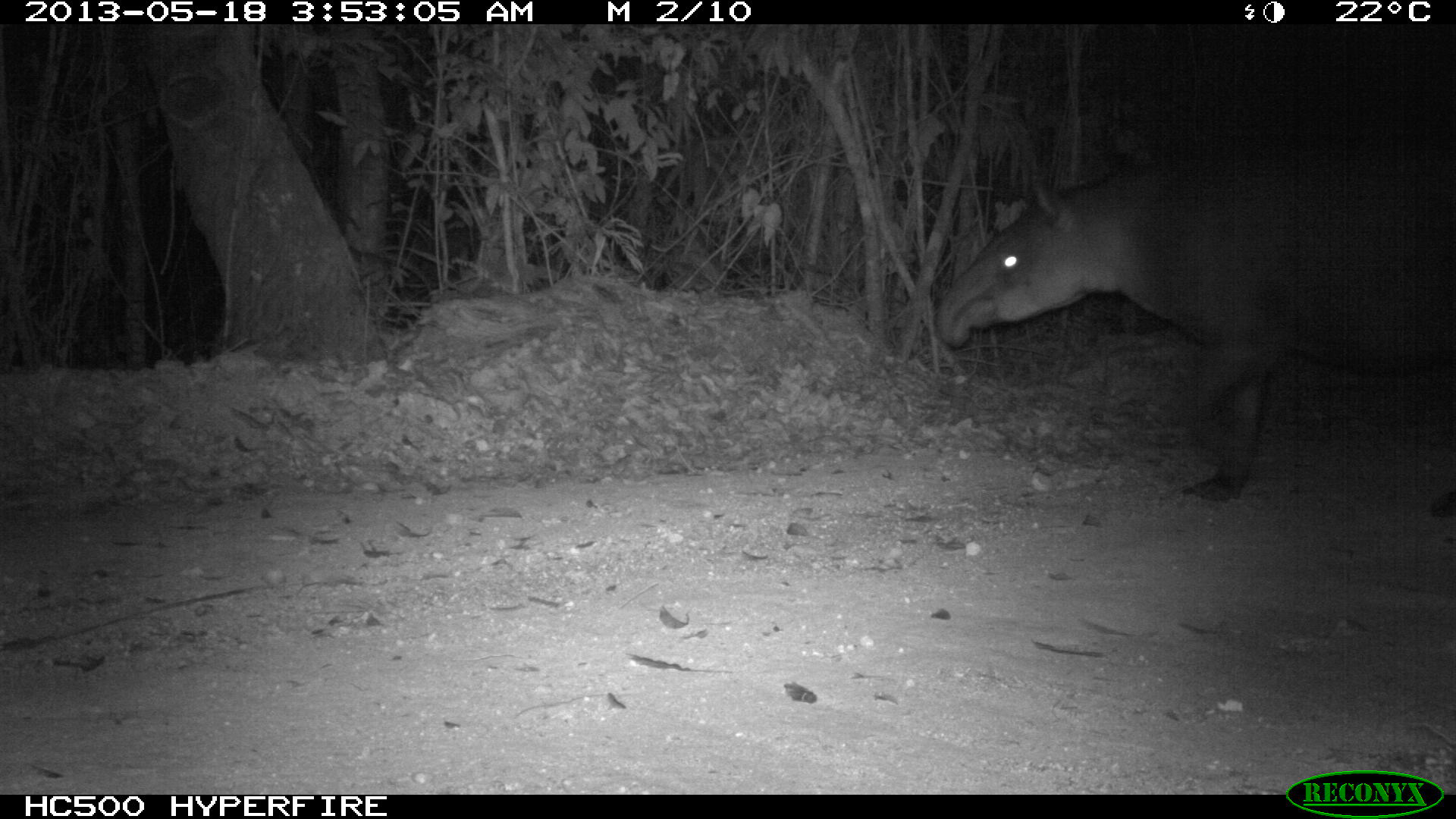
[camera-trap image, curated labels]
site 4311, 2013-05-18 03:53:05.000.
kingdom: Animalia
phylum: Chordata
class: Mammalia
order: Perissodactyla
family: Tapiridae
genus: Tapirus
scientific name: Tapirus bairdii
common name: baird's tapir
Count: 1.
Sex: female.